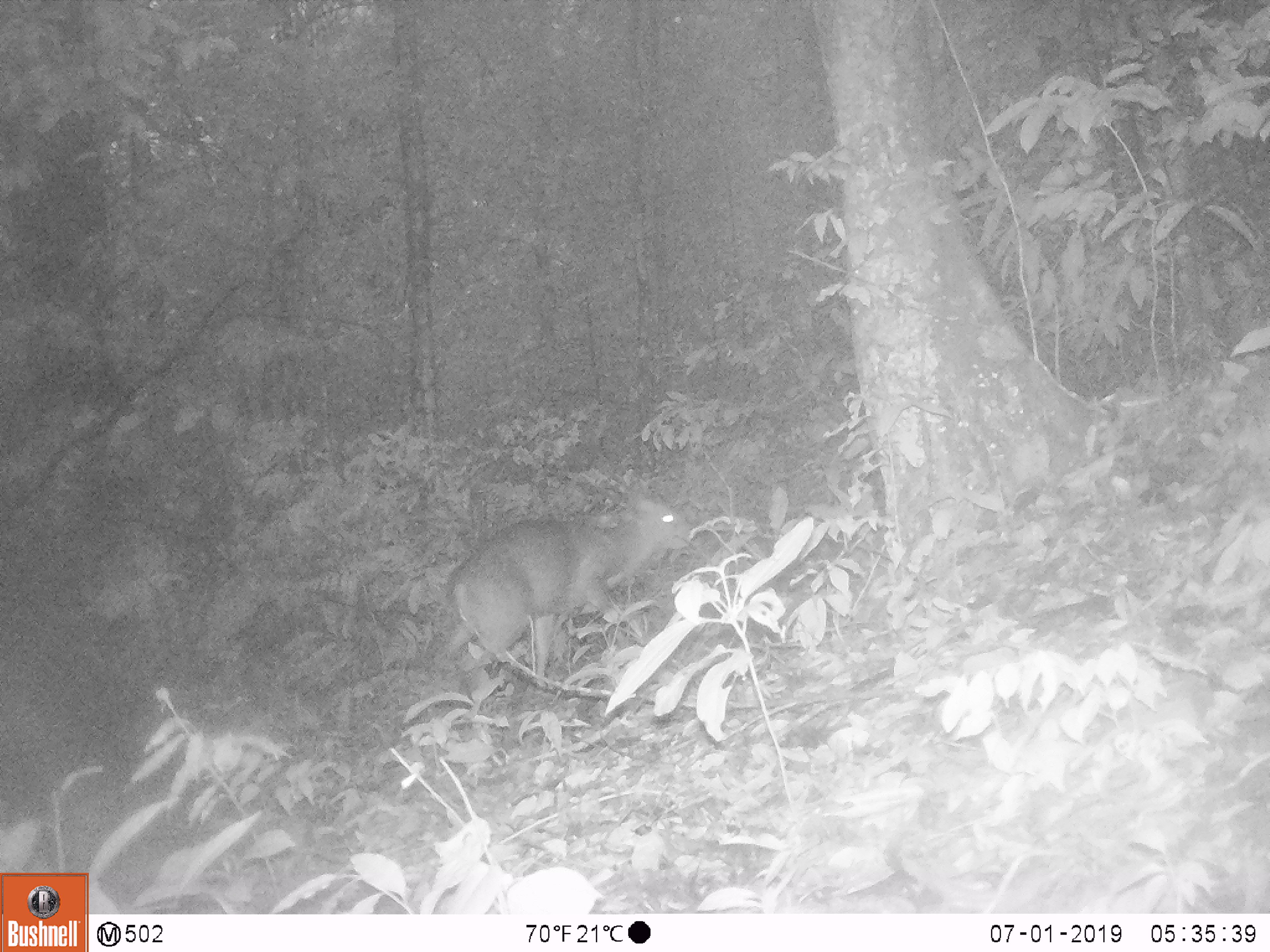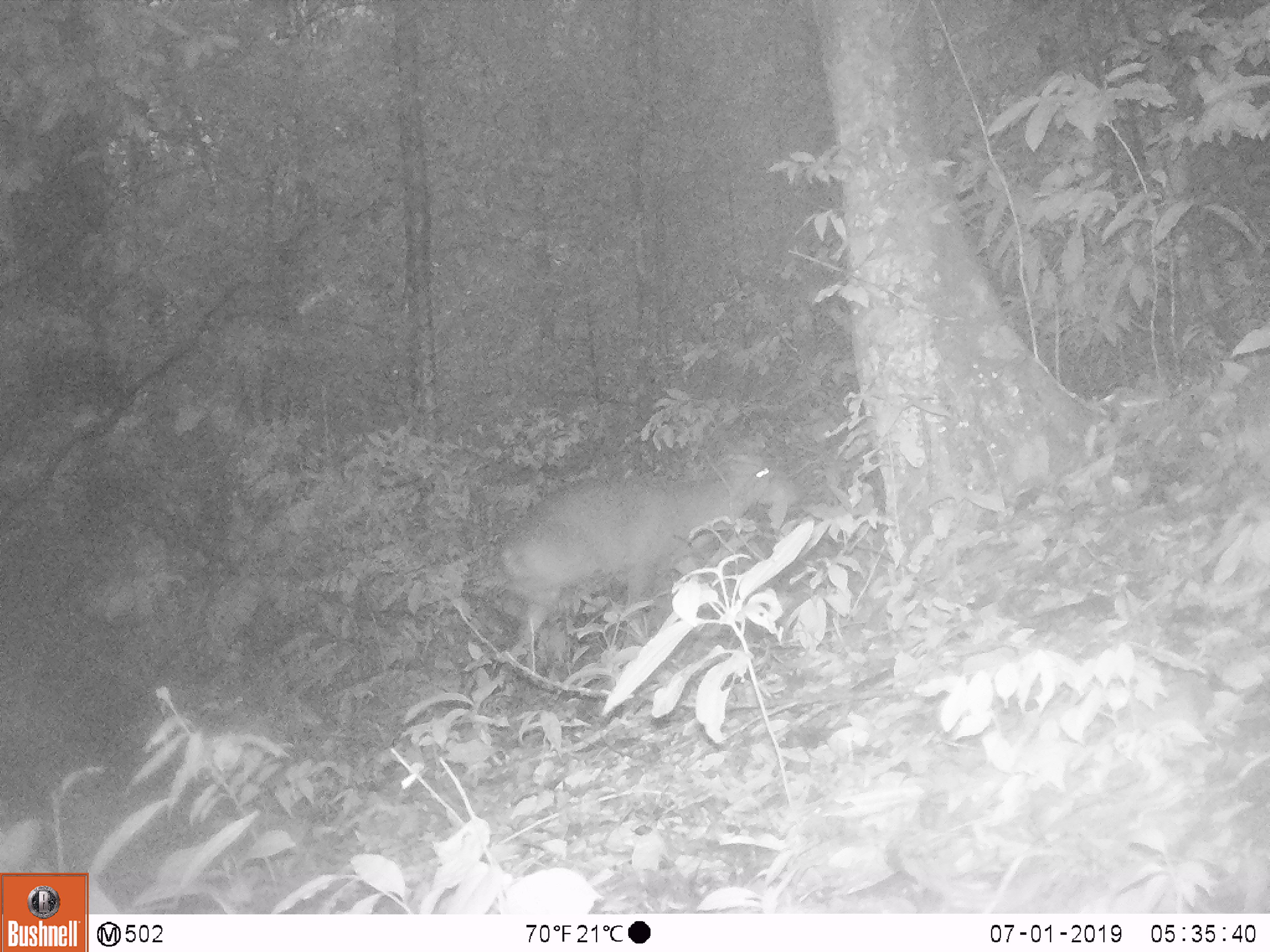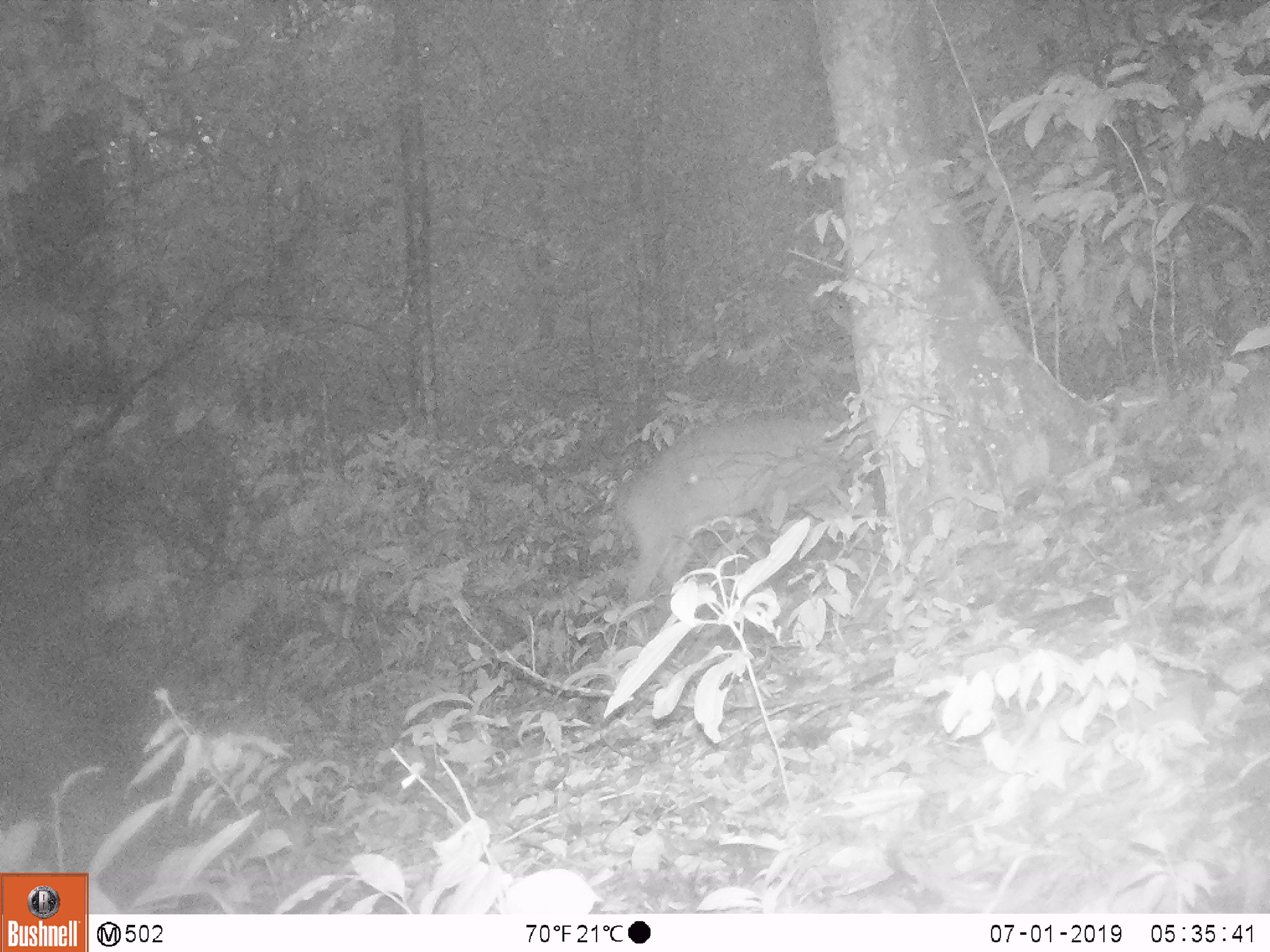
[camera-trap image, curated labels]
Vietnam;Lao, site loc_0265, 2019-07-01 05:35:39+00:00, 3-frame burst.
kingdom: Animalia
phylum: Chordata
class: Mammalia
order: Artiodactyla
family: Cervidae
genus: Muntiacus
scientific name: Muntiacus vuquangensis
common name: large-antlered muntjac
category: large antlered muntjac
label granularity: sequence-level